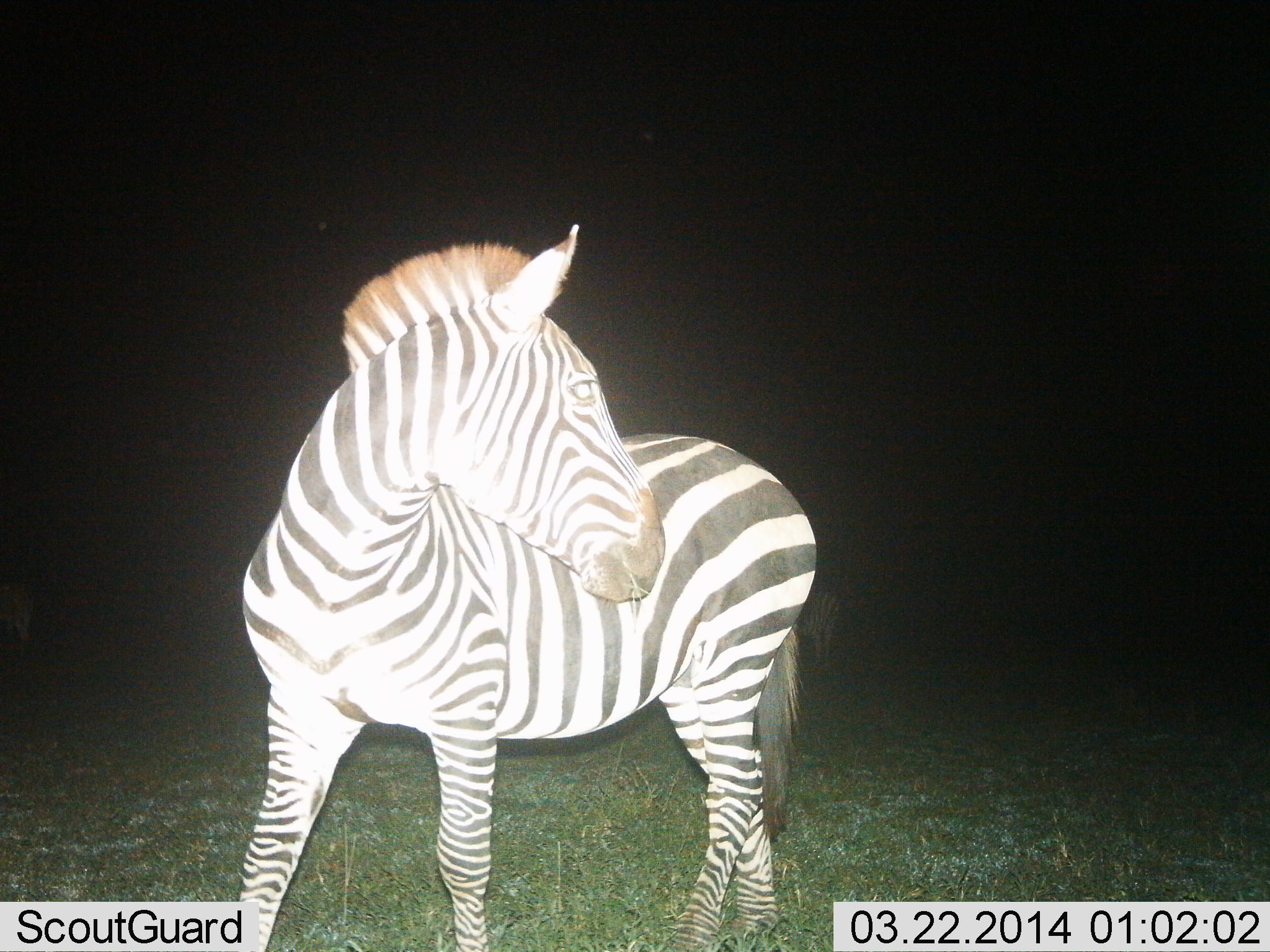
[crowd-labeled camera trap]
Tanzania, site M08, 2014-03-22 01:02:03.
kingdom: Animalia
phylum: Chordata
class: Mammalia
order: Perissodactyla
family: Equidae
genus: Equus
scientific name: Equus quagga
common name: plains zebra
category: zebra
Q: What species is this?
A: Zebra (plains zebra) (Equus quagga).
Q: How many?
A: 1.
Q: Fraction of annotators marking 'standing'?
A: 100%.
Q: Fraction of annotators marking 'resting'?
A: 0%.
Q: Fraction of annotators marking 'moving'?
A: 0%.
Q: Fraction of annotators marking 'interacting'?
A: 0%.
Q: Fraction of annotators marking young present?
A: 0%.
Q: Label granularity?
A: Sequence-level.